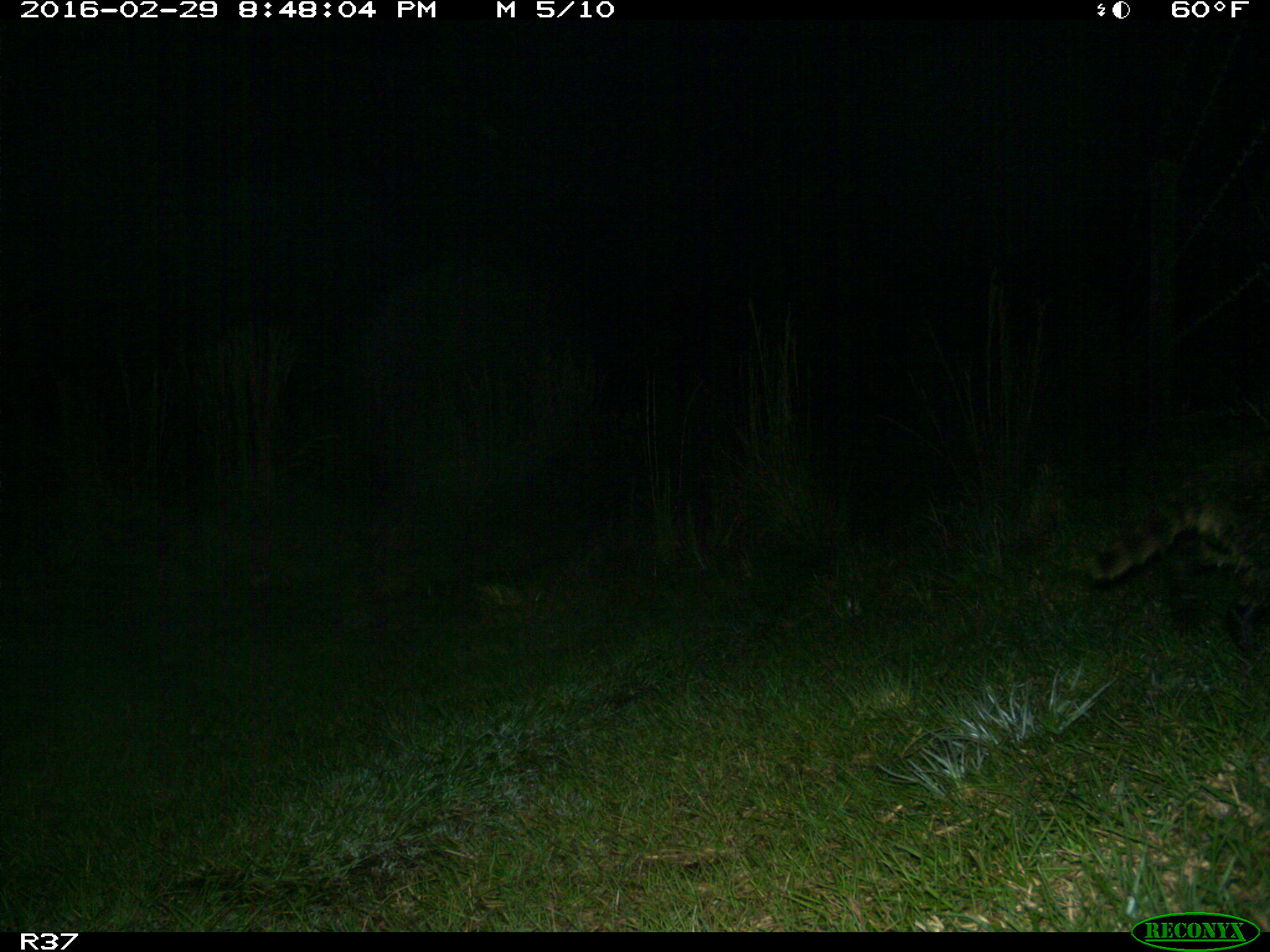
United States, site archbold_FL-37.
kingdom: Animalia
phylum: Chordata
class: Mammalia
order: Carnivora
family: Procyonidae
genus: Procyon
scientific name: Procyon lotor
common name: common raccoon